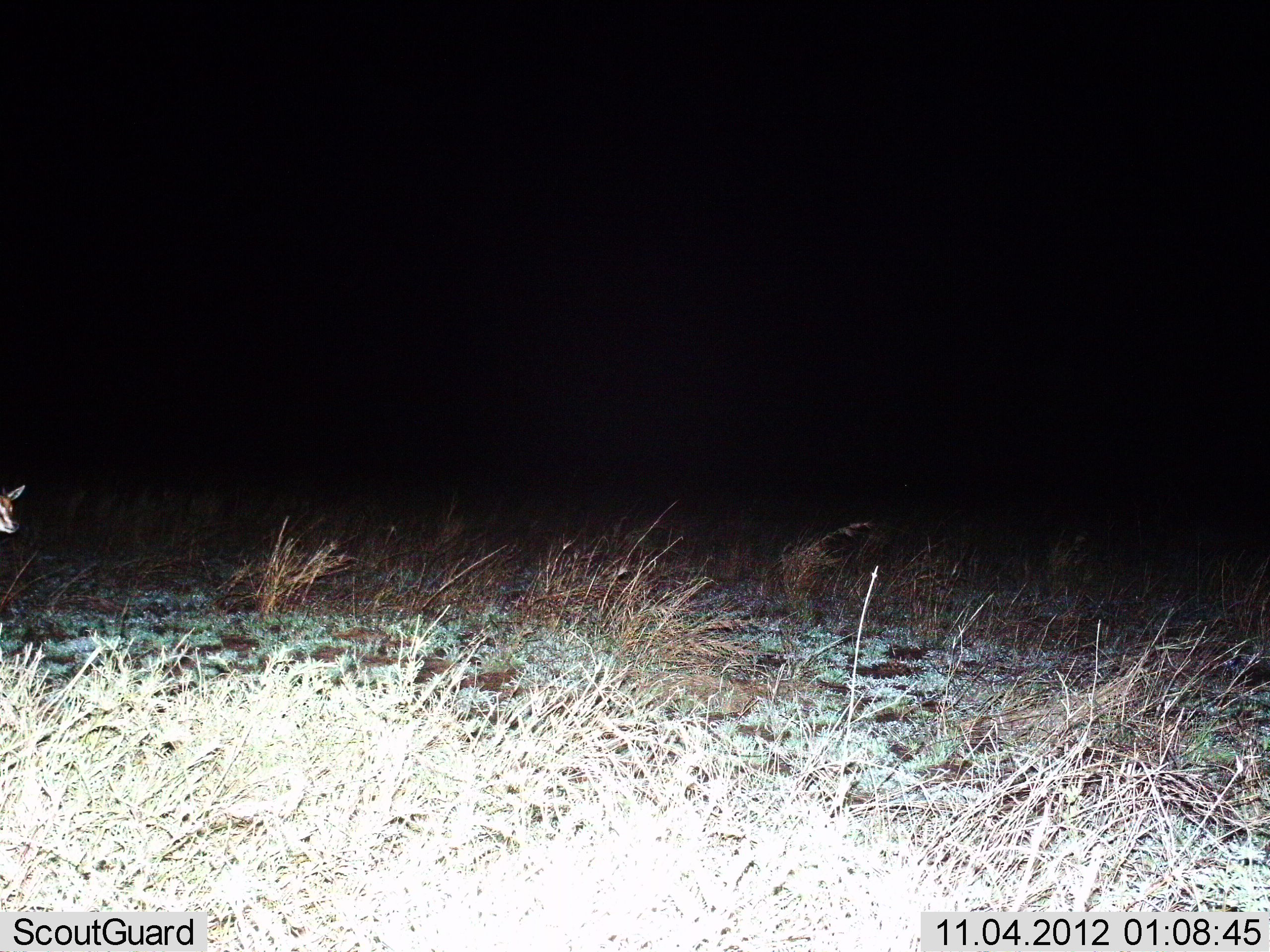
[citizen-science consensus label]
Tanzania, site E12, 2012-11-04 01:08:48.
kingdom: Animalia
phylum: Chordata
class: Mammalia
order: Artiodactyla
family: Bovidae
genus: Eudorcas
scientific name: Eudorcas thomsonii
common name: thomson's gazelle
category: gazellethomsons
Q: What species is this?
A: Gazellethomsons (thomson's gazelle) (Eudorcas thomsonii).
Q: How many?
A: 1.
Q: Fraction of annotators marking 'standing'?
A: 60%.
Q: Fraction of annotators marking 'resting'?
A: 0%.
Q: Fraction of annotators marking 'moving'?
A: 40%.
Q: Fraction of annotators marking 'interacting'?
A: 0%.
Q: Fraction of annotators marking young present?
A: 10%.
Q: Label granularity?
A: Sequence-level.